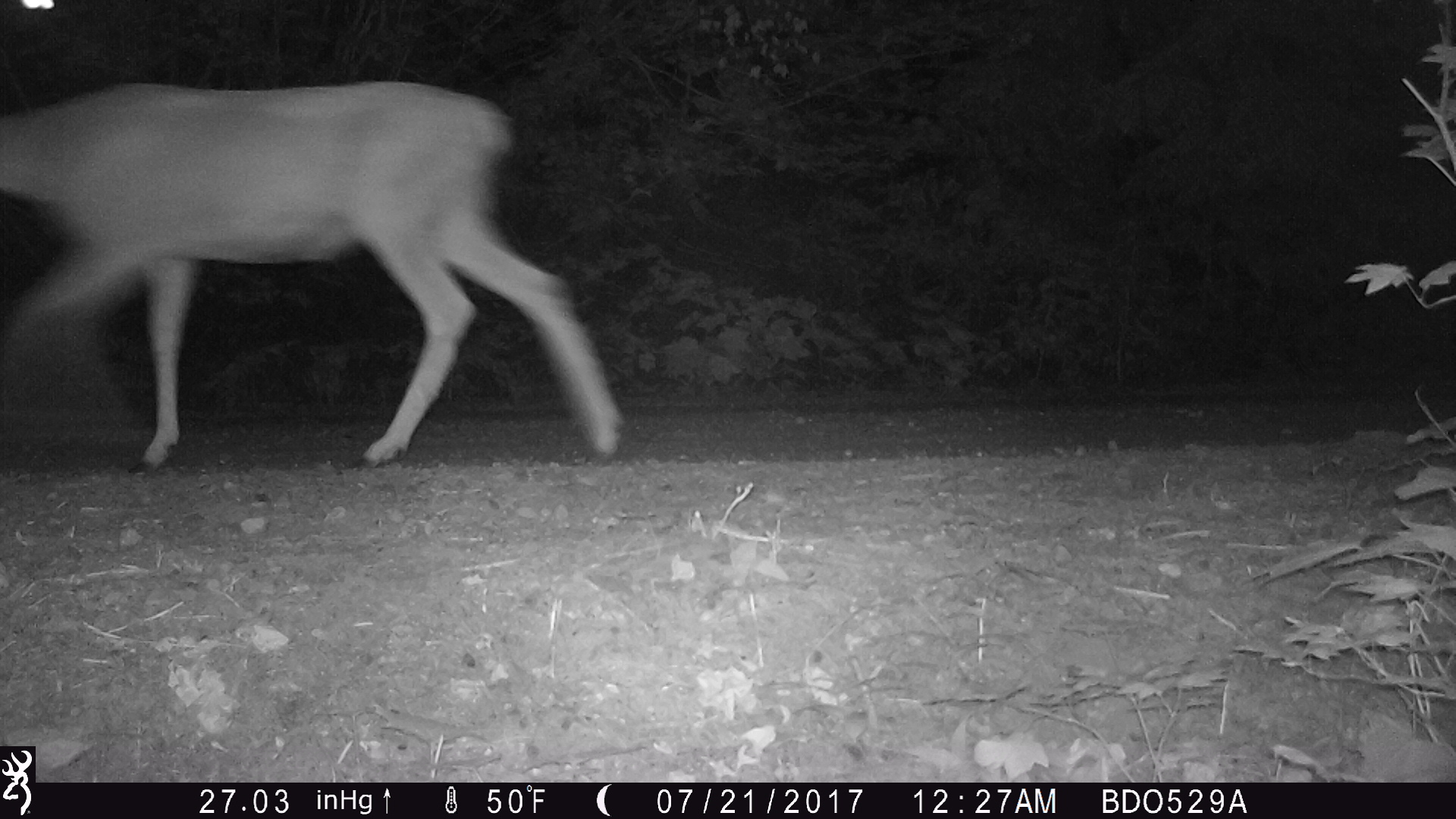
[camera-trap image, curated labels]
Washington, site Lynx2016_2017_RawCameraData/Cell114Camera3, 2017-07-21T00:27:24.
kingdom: Animalia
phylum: Chordata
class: Mammalia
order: Artiodactyla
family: Cervidae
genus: Odocoileus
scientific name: Odocoileus hemionus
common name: mule deer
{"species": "Odocoileus hemionus (mule deer)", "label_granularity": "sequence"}